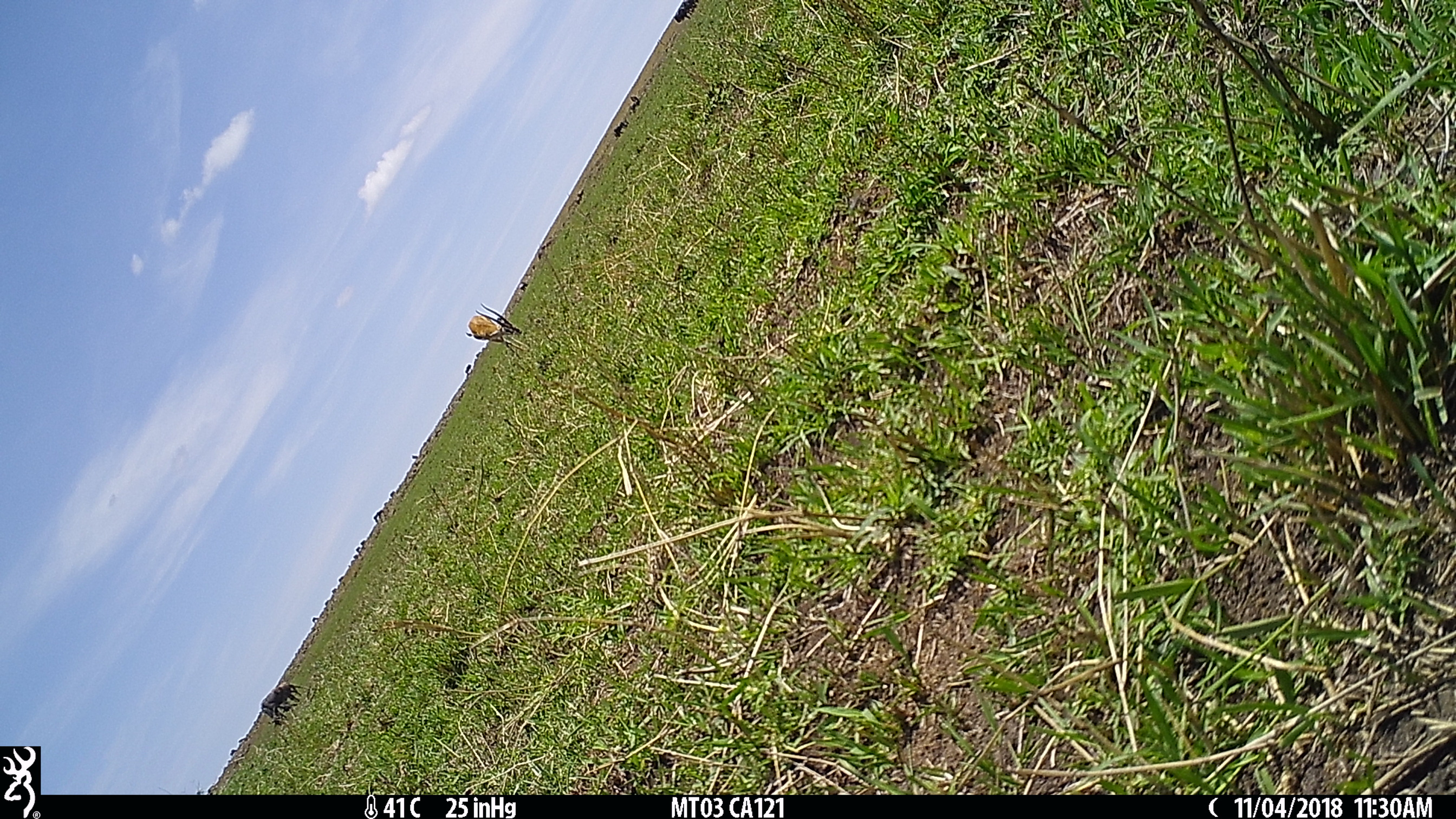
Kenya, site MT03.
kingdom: Animalia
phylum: Chordata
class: Mammalia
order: Artiodactyla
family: Bovidae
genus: Connochaetes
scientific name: Connochaetes taurinus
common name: blue wildebeest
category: wildebeest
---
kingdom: Animalia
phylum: Chordata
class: Mammalia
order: Artiodactyla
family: Bovidae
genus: Eudorcas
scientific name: Eudorcas thomsonii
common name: thomon's gazelle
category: gazelle thomsons